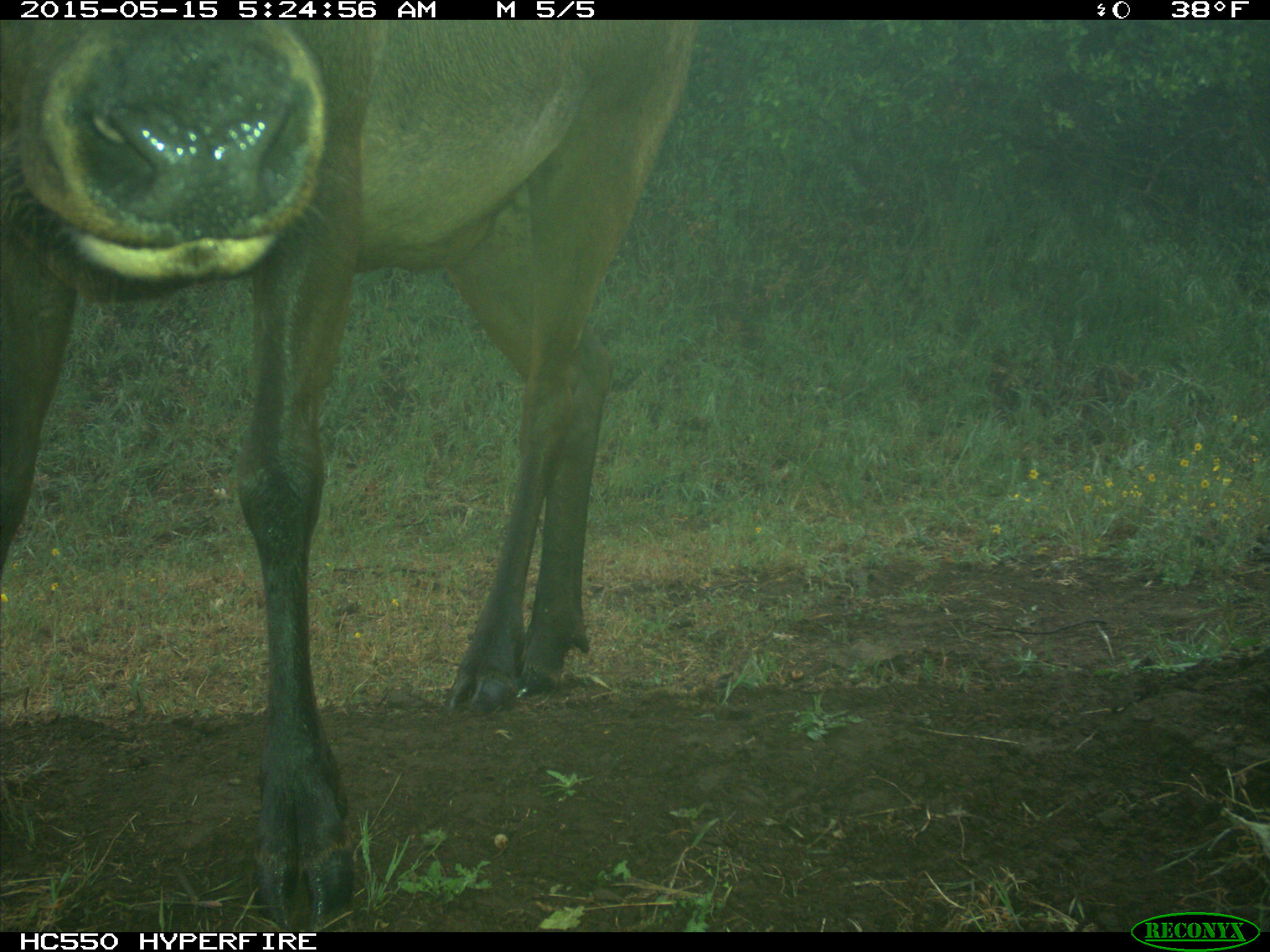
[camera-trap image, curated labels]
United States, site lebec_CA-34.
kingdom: Animalia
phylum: Chordata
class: Mammalia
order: Artiodactyla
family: Cervidae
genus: Cervus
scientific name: Cervus canadensis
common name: elk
Cervus canadensis (elk).